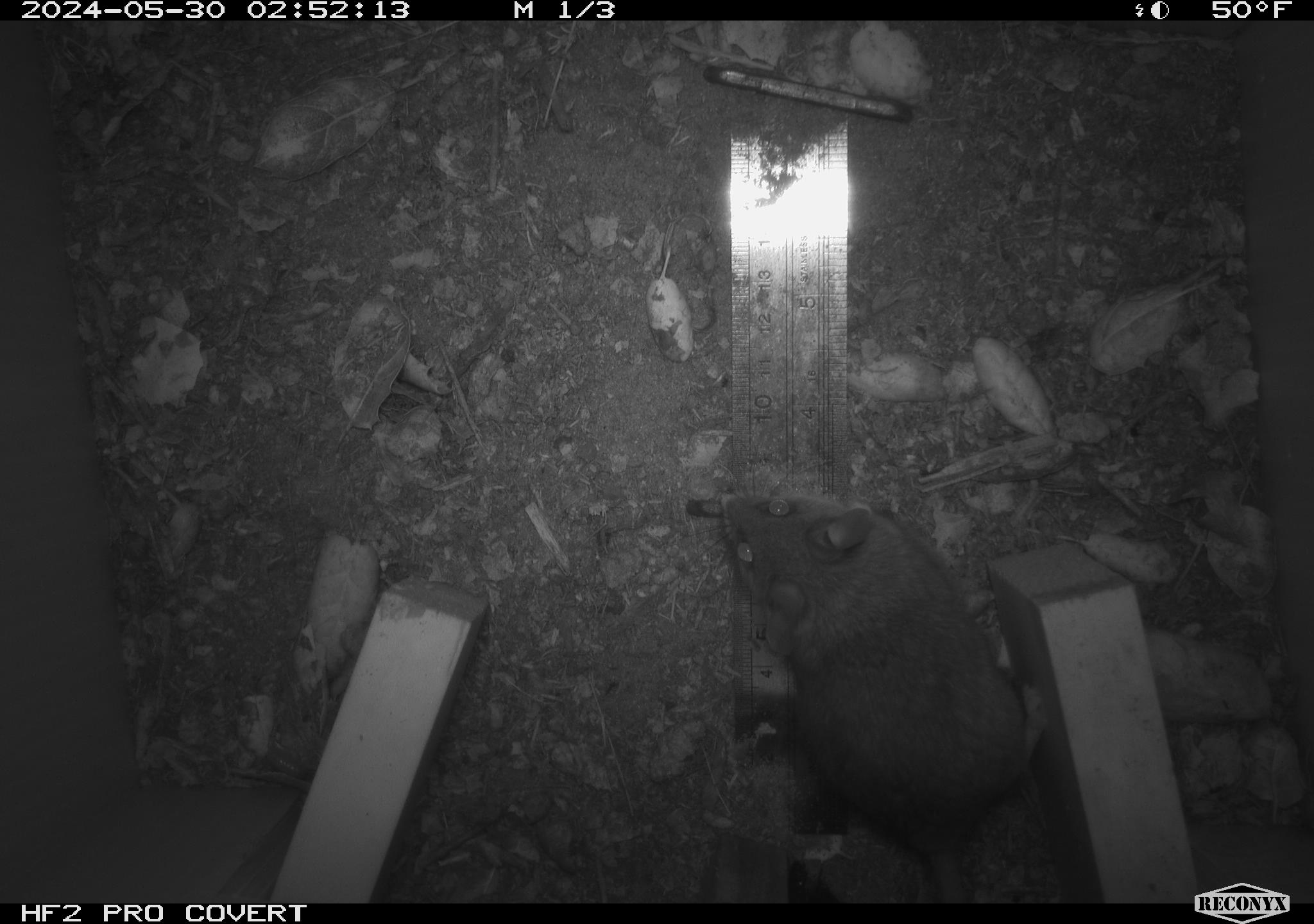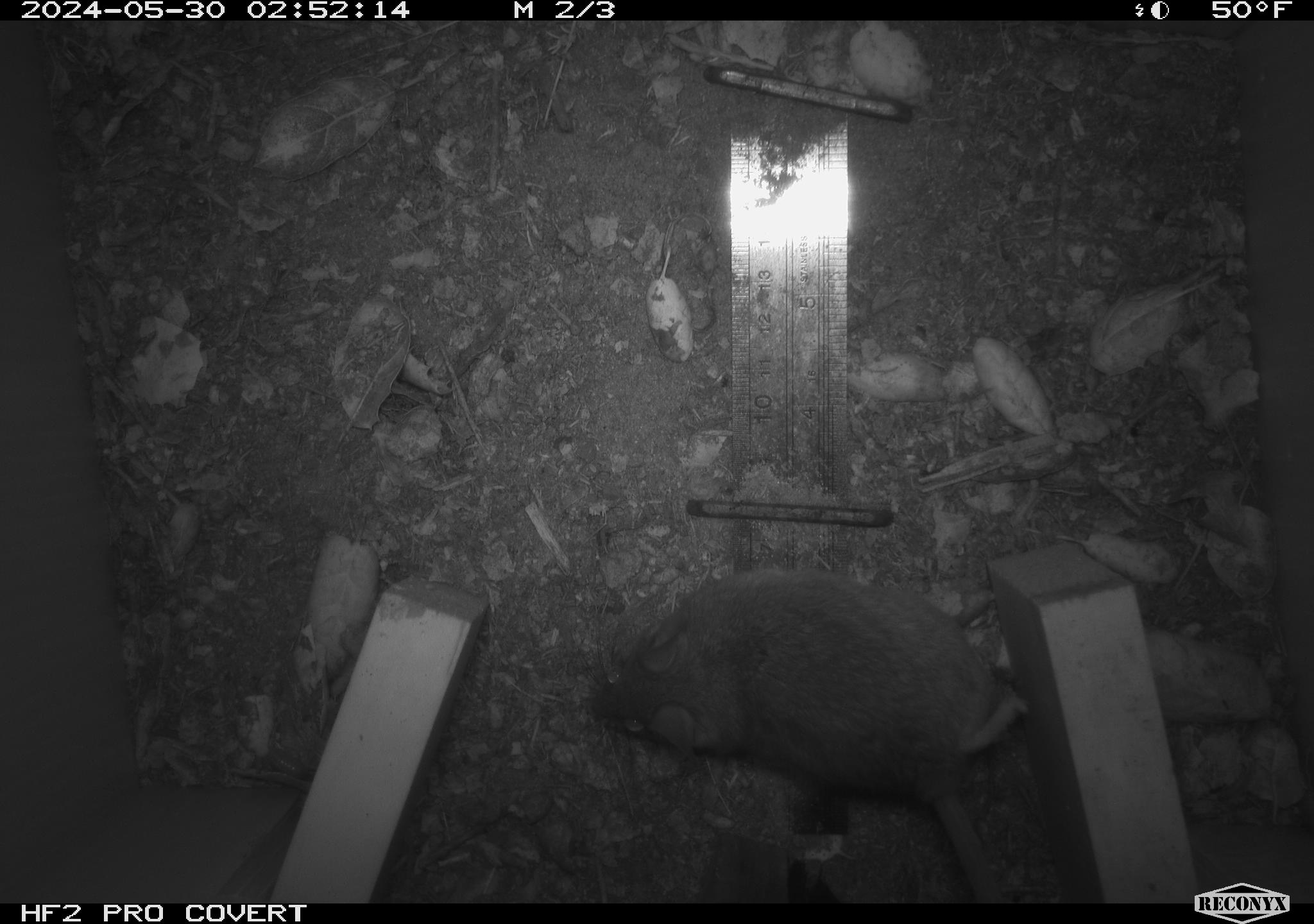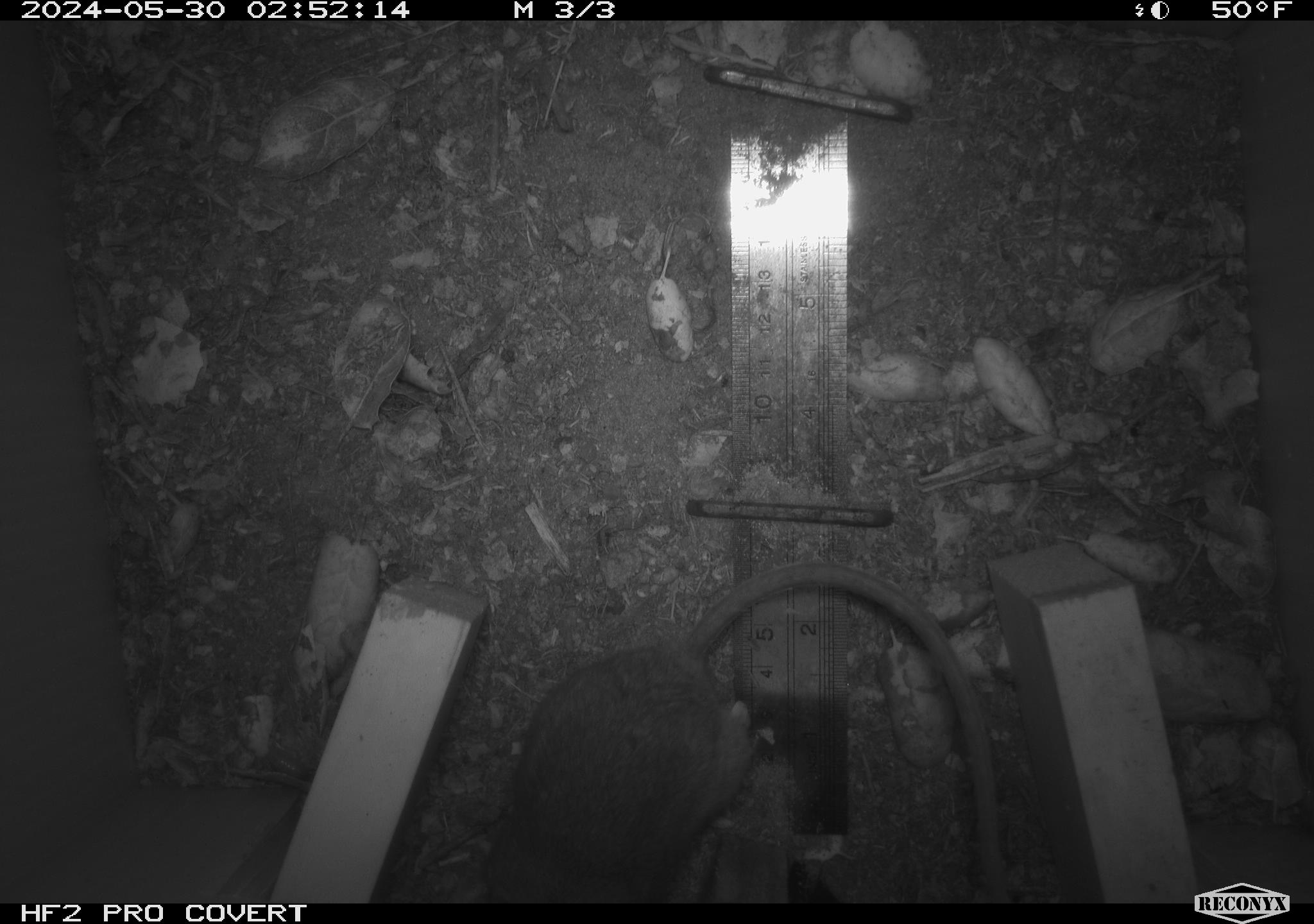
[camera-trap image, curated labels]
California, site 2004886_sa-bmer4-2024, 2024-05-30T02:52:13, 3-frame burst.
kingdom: Animalia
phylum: Chordata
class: Mammalia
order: Rodentia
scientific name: Rodentia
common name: mouse species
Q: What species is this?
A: Mouse species (Rodentia).